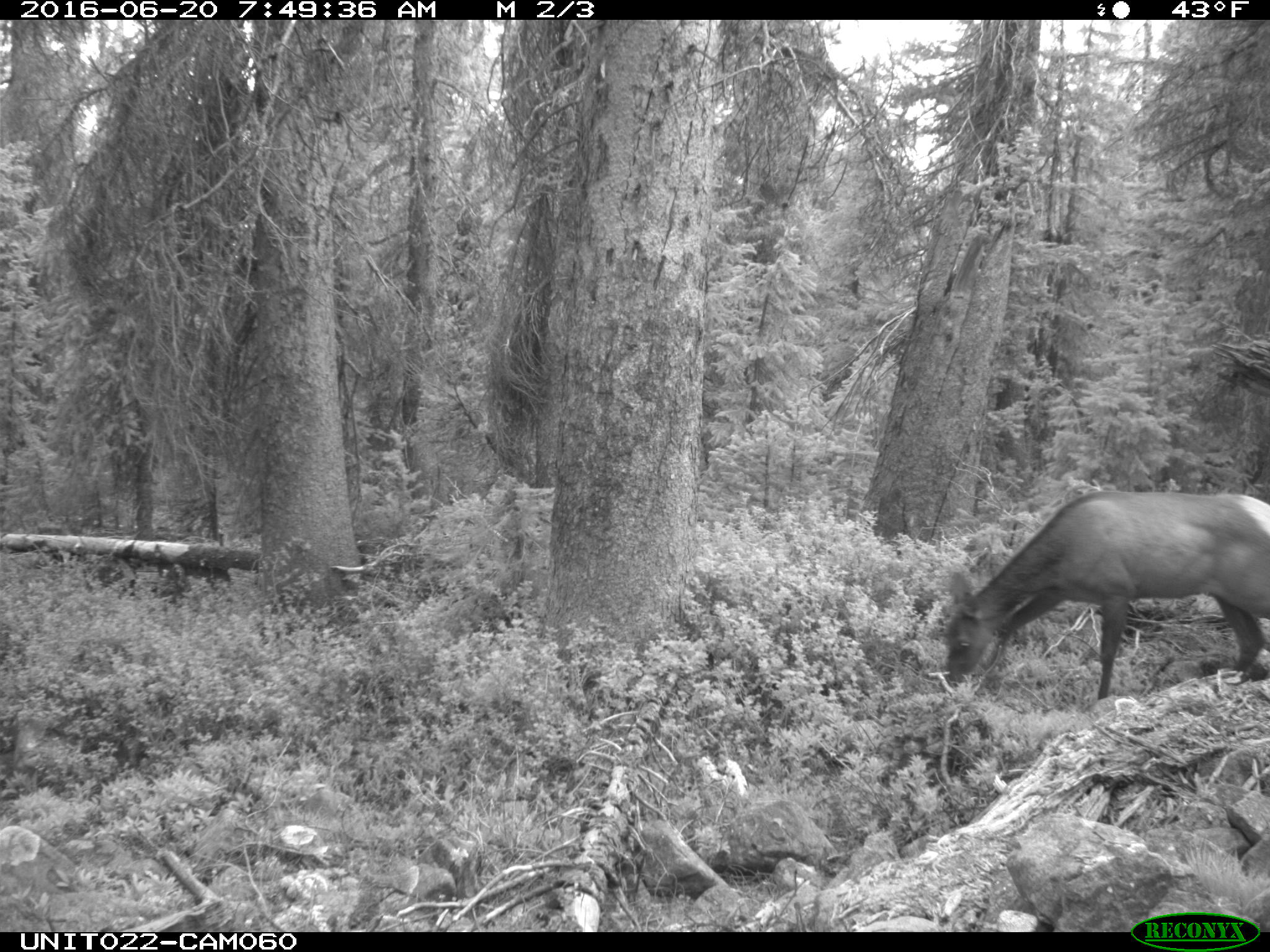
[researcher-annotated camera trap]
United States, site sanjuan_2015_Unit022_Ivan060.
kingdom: Animalia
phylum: Chordata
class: Mammalia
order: Artiodactyla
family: Cervidae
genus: Cervus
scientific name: Cervus elaphus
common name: red deer